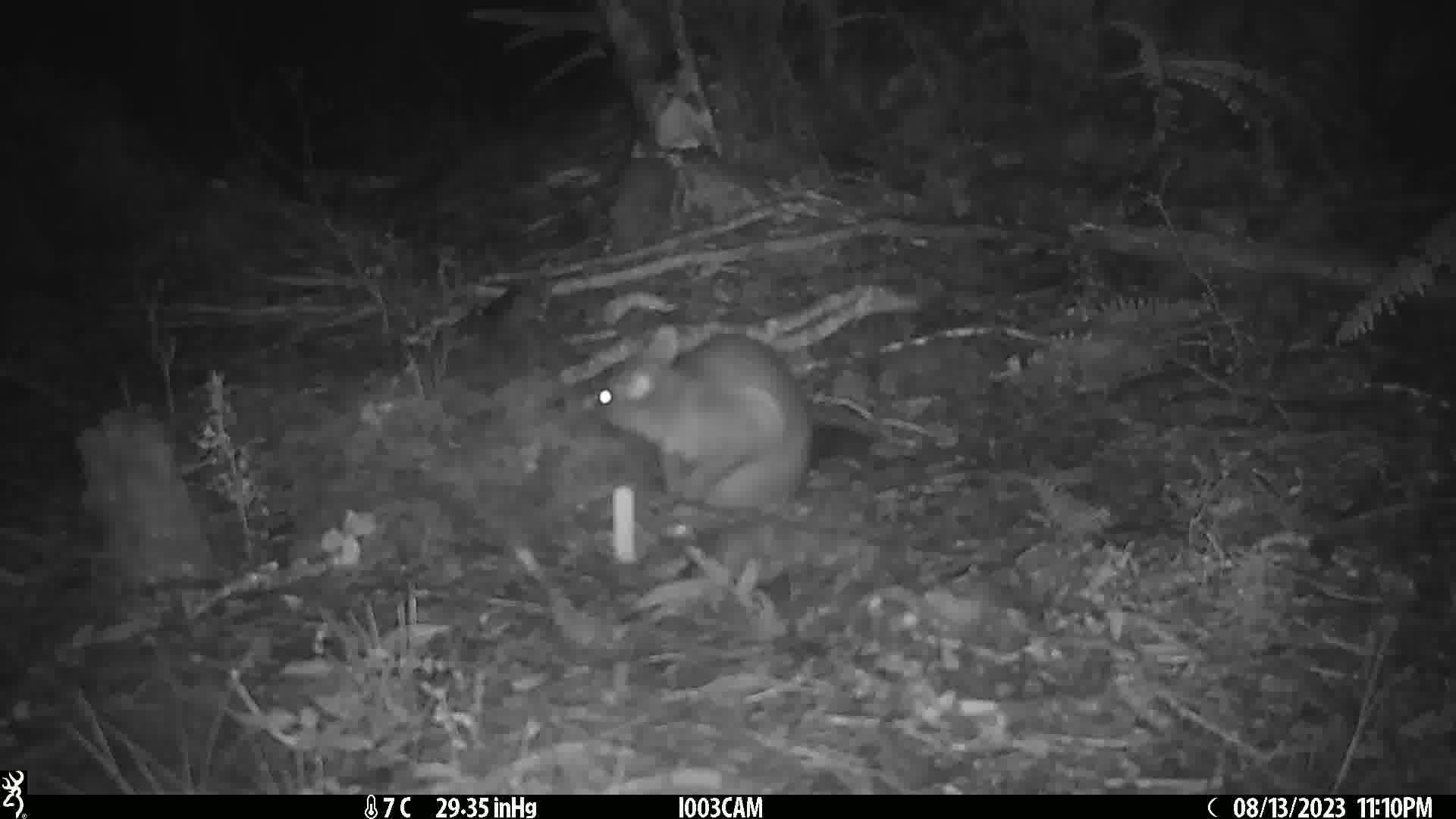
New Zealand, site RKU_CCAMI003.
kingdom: Animalia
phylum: Chordata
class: Mammalia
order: Diprotodontia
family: Phalangeridae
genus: Trichosurus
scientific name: Trichosurus vulpecula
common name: common brushtail possum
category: possum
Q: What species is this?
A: Possum (common brushtail possum) (Trichosurus vulpecula).